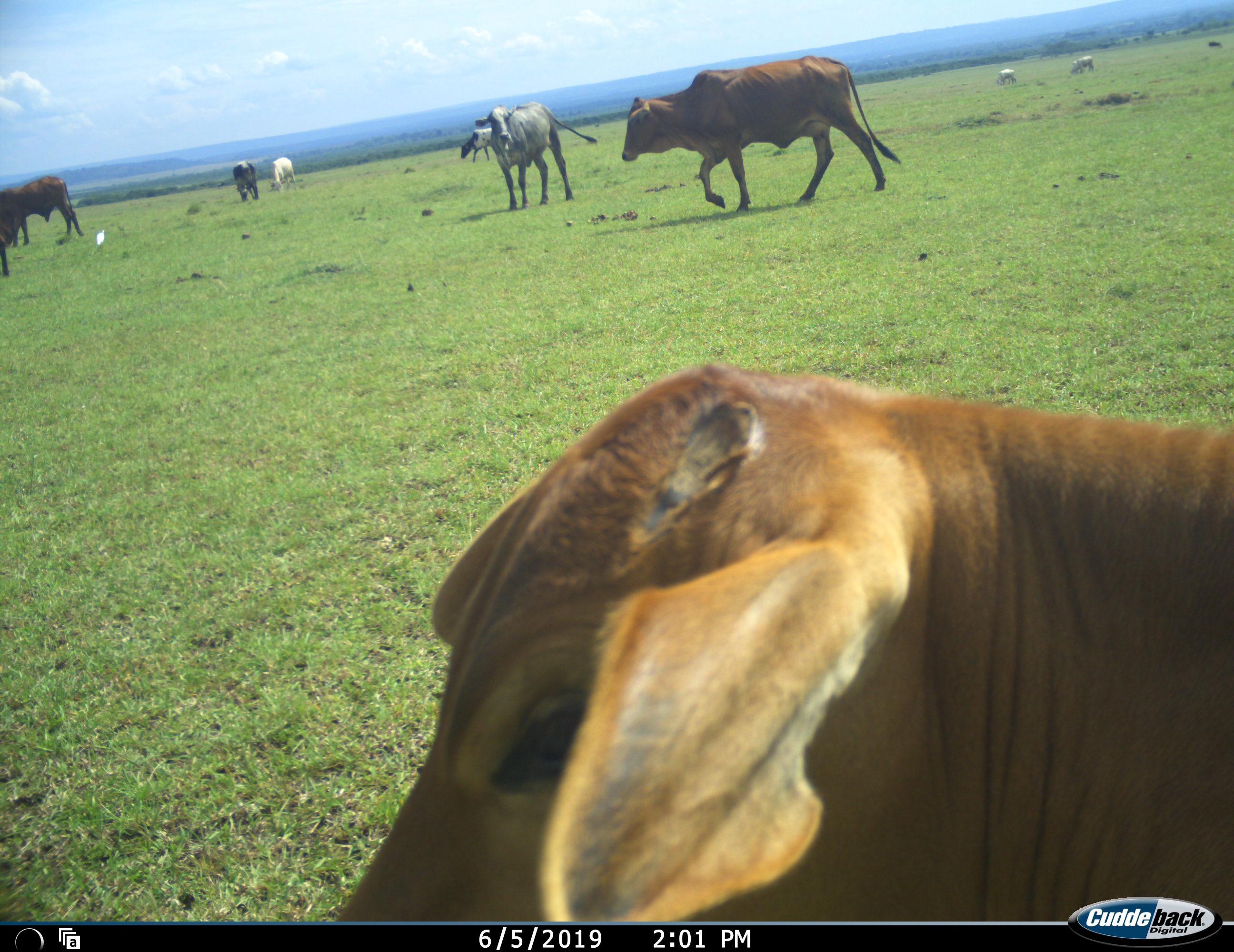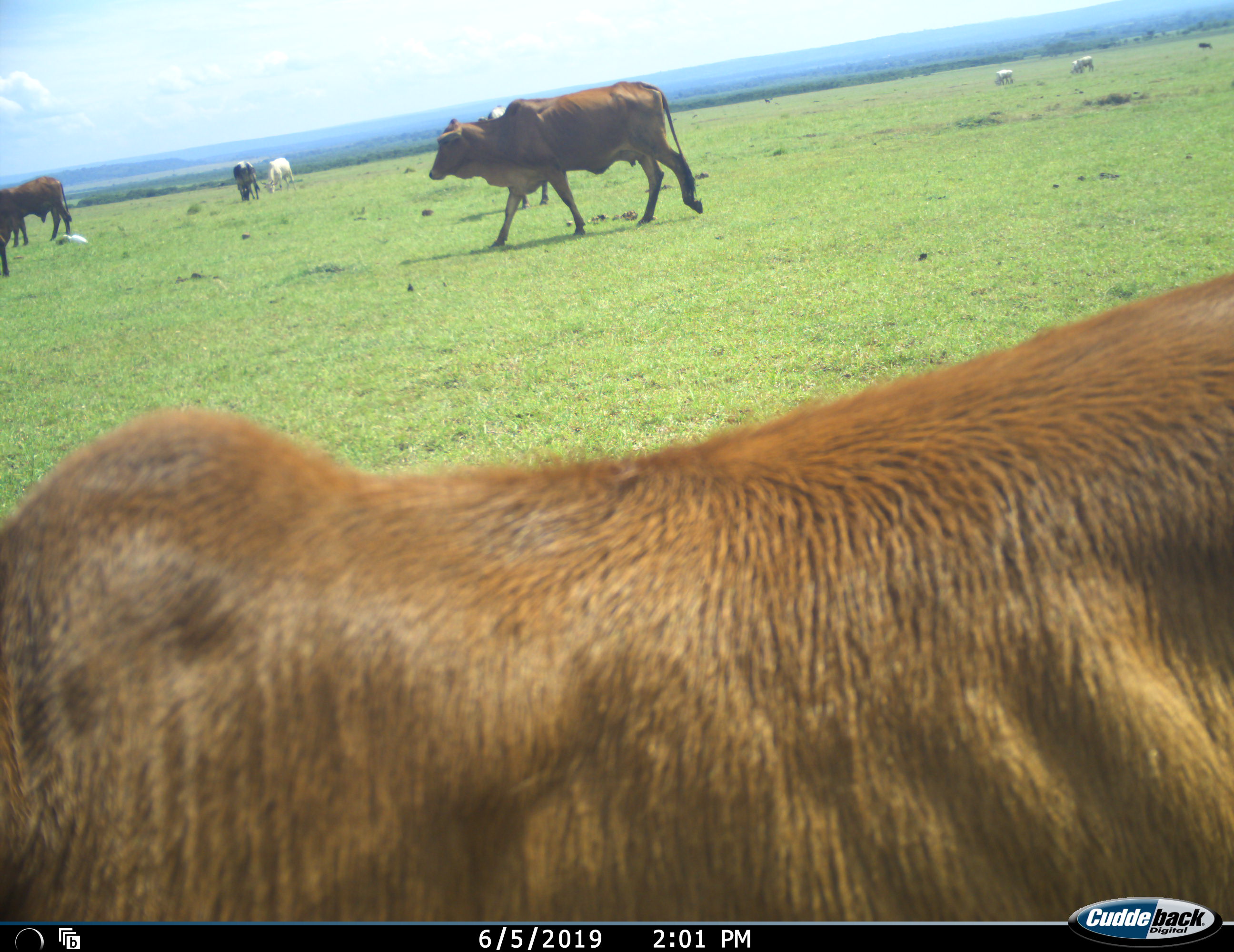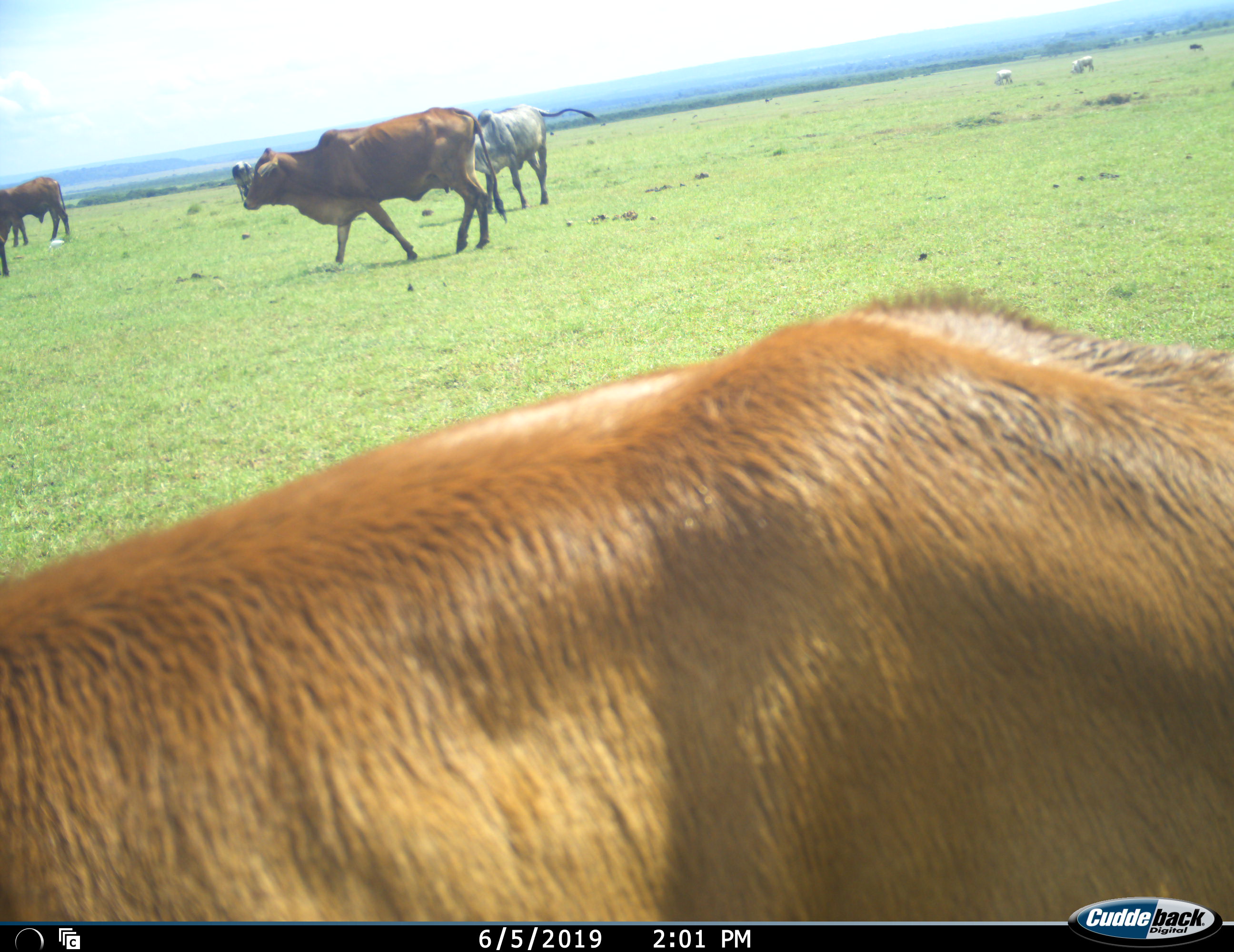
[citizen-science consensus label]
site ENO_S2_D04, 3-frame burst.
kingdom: Animalia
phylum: Chordata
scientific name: Vertebrata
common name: domestic animal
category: domesticanimal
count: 11-50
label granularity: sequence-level